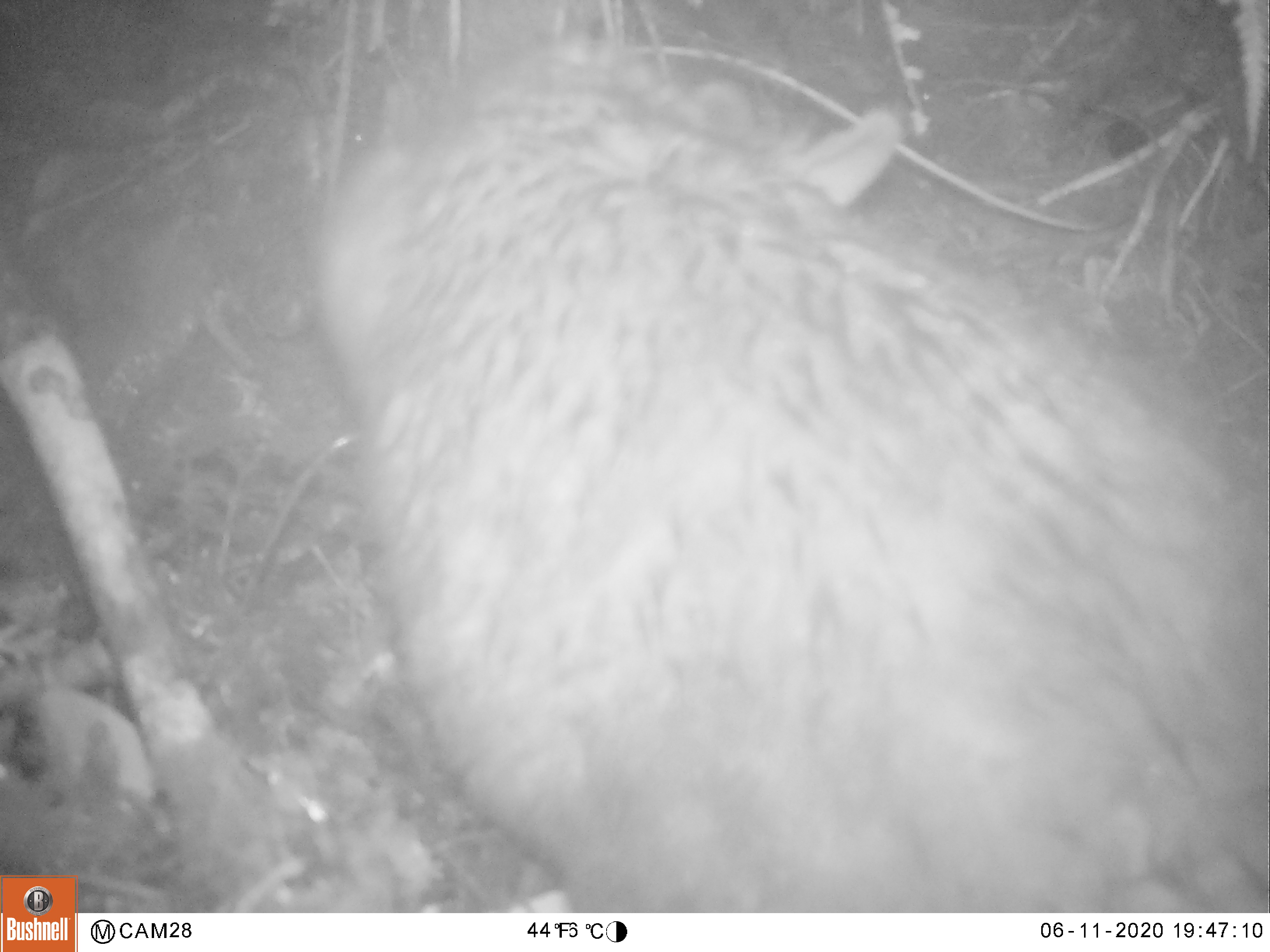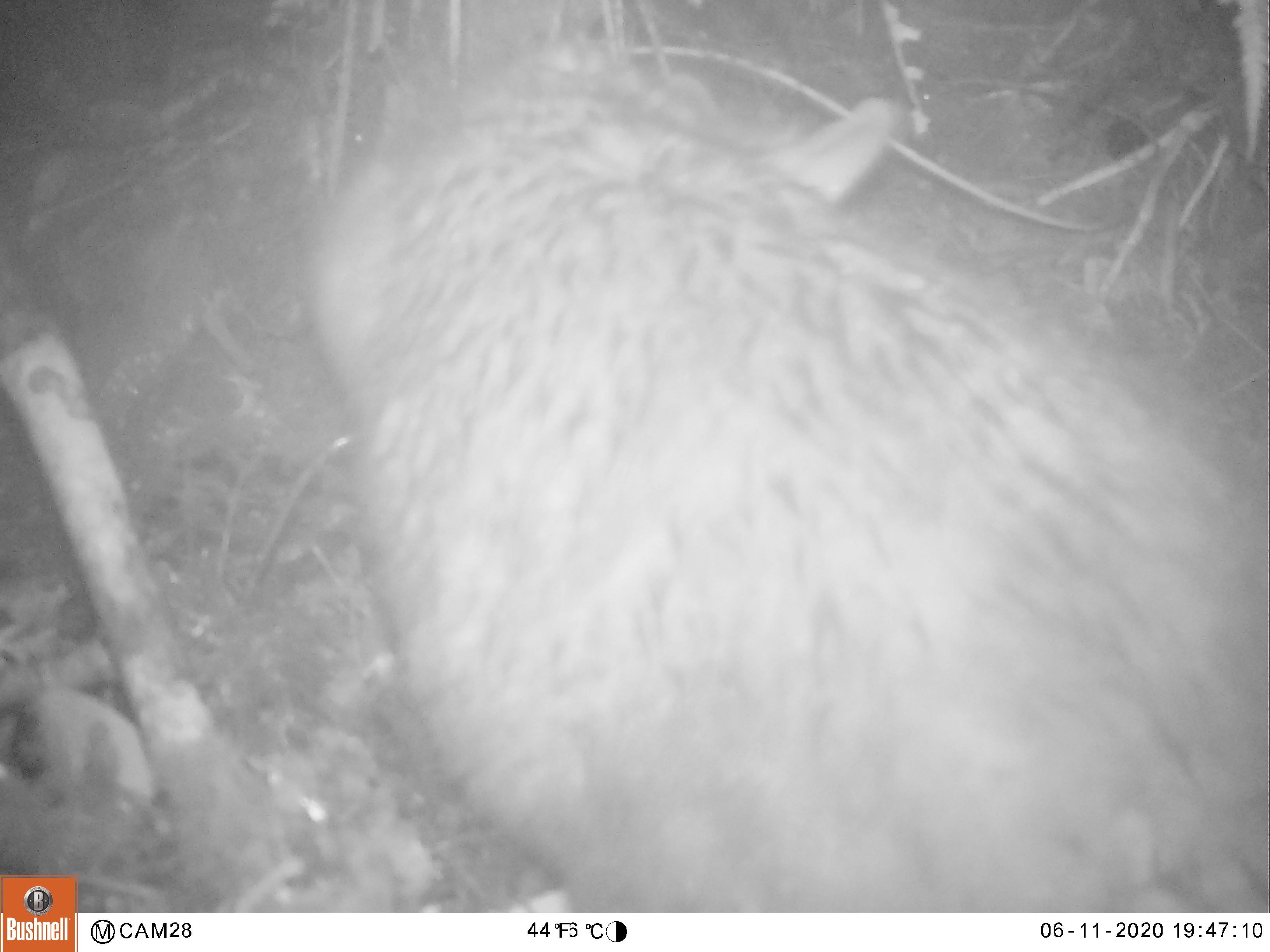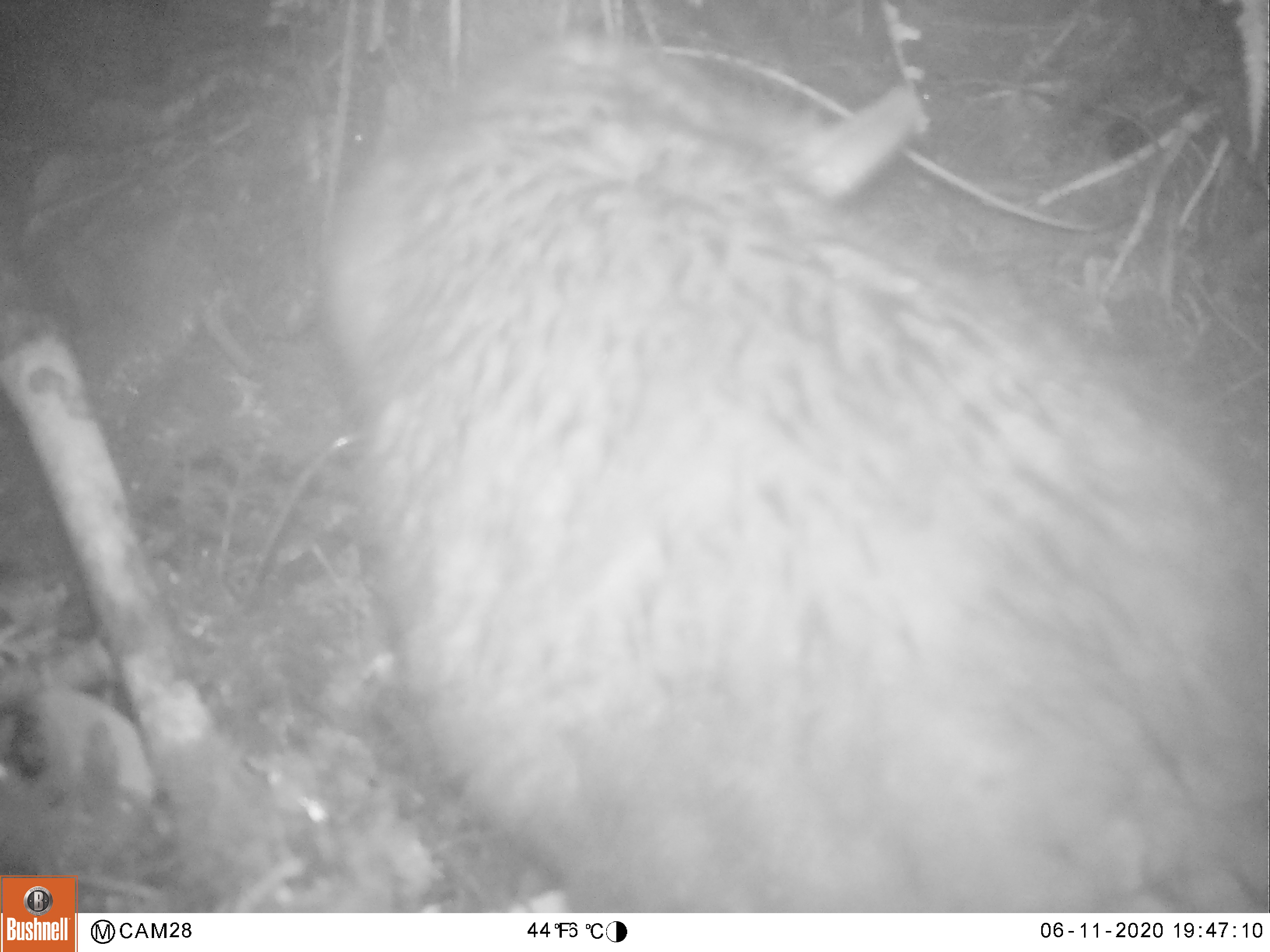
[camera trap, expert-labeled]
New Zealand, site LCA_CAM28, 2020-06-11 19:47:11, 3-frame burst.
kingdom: Animalia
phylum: Chordata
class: Mammalia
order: Diprotodontia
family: Phalangeridae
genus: Trichosurus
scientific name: Trichosurus vulpecula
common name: common brushtail possum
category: possum